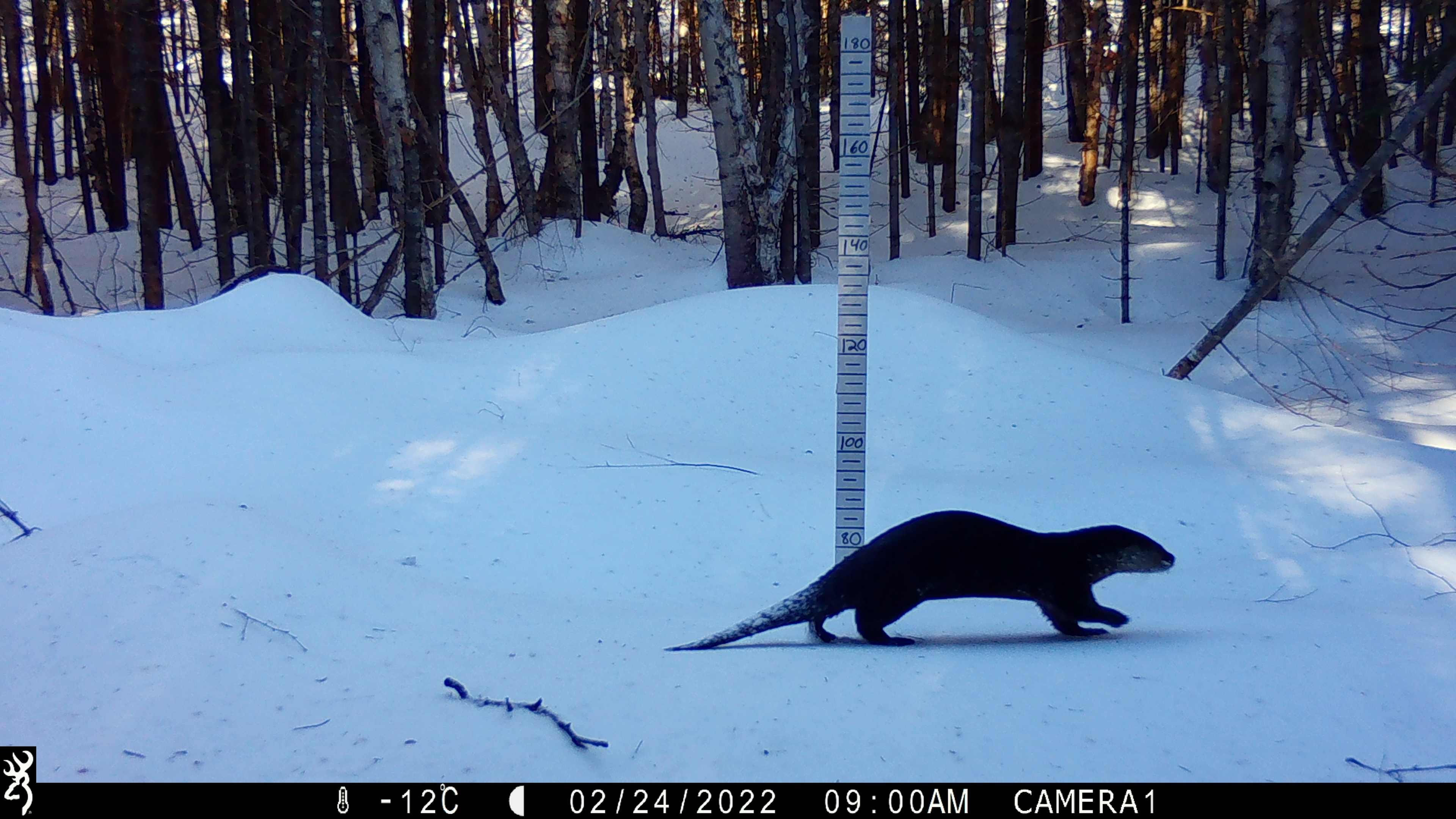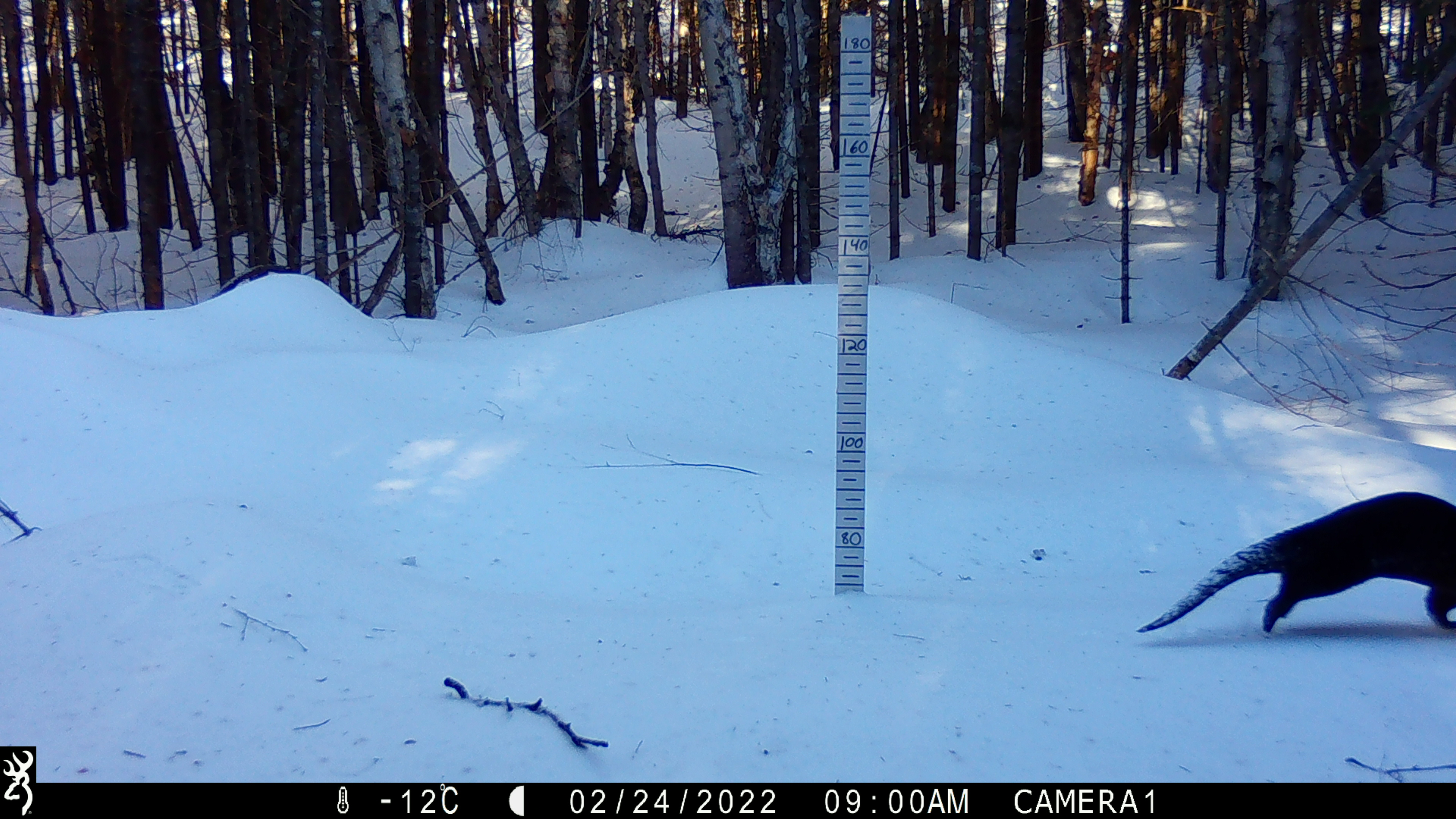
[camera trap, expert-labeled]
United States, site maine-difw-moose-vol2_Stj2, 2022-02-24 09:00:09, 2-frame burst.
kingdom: Animalia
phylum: Chordata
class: Mammalia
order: Carnivora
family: Mustelidae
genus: Lontra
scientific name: Lontra canadensis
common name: river otter